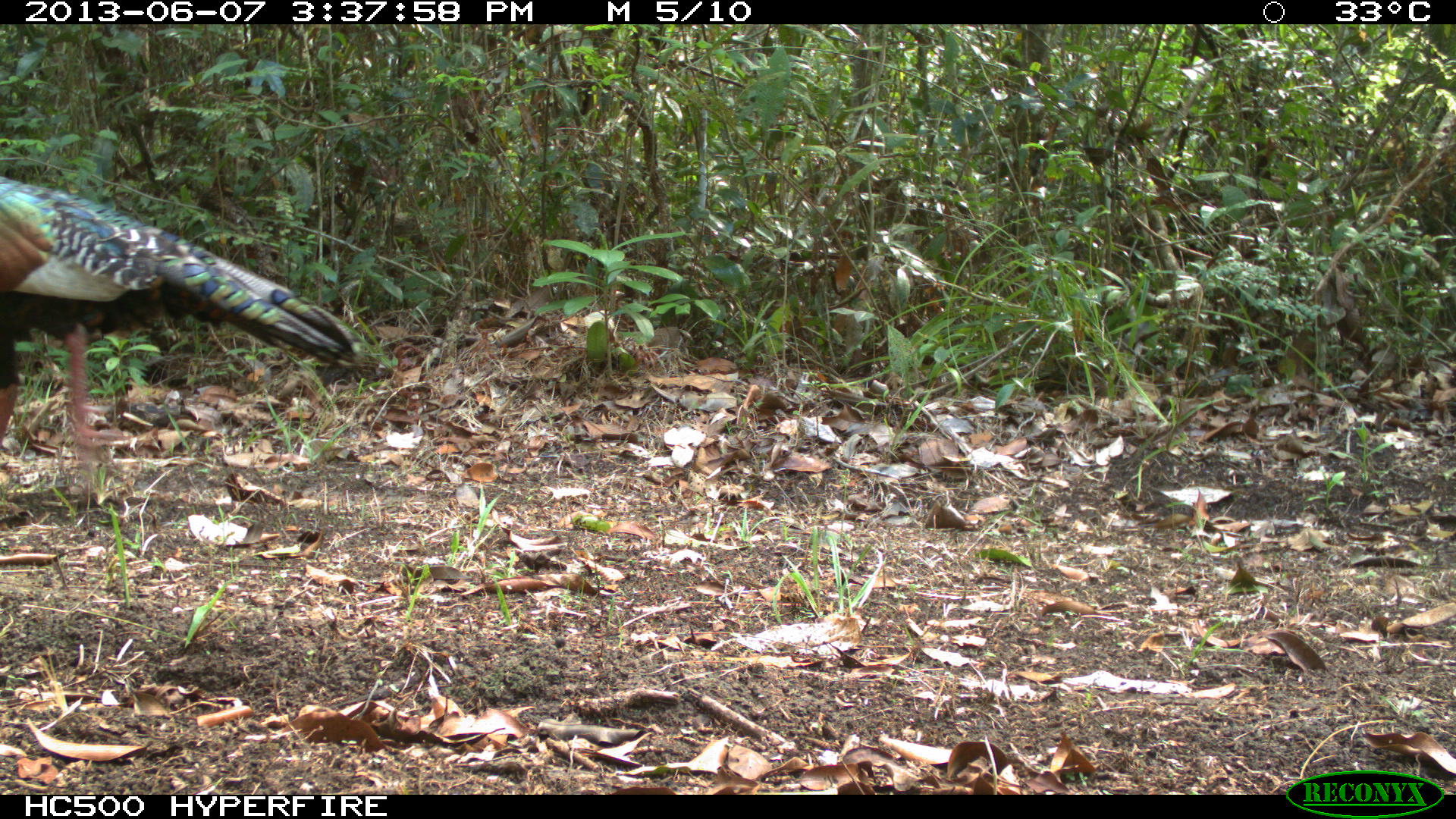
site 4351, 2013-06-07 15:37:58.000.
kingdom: Animalia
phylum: Chordata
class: Aves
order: Galliformes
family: Phasianidae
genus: Meleagris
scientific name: Meleagris ocellata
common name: ocellated turkey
Meleagris ocellata (ocellated turkey), count 1, sex male.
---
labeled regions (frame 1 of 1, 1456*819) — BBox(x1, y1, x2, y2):
meleagris ocellata: BBox(0, 172, 365, 504)